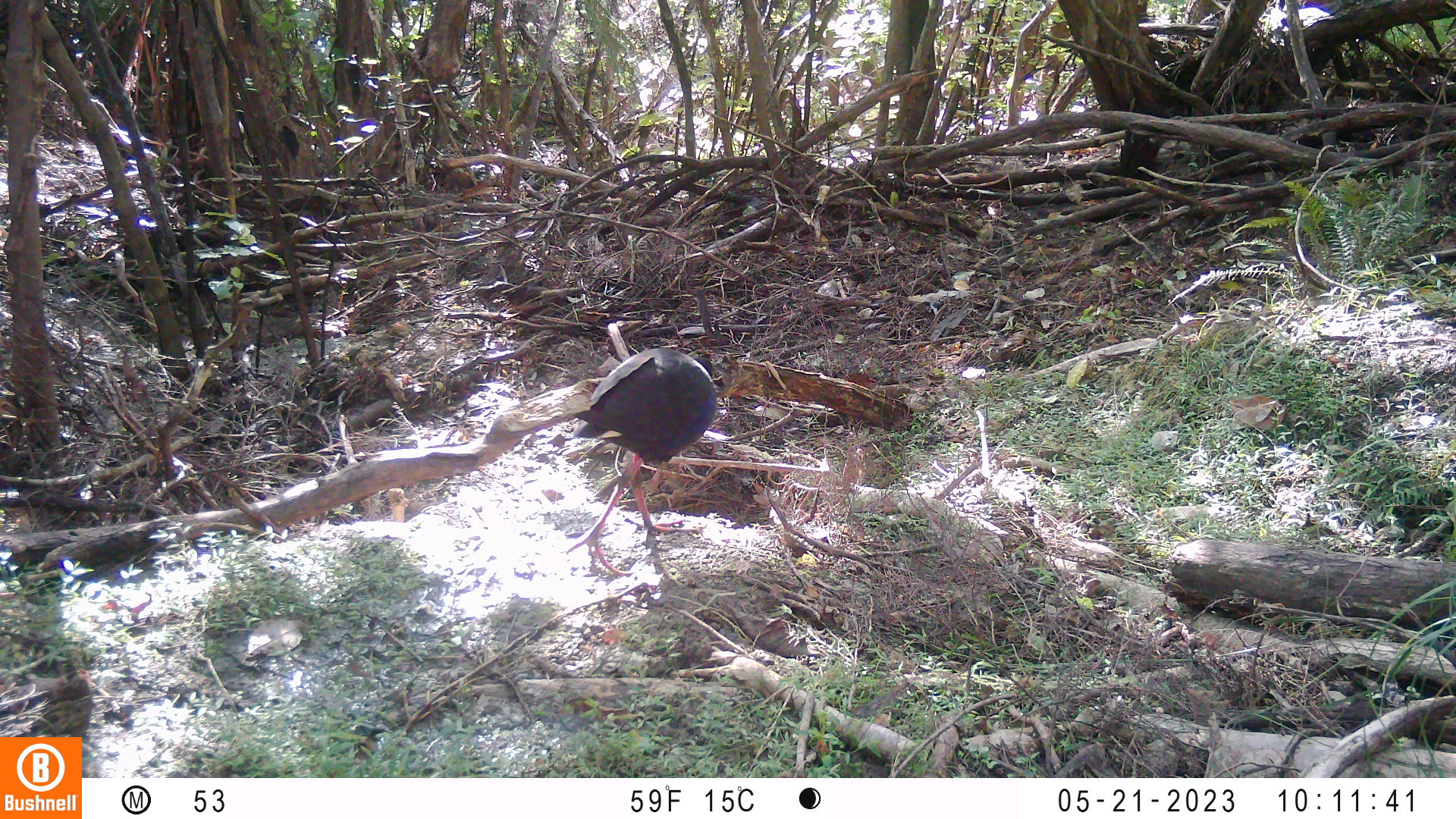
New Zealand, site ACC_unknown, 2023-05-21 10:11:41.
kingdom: Animalia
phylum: Chordata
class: Aves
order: Gruiformes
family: Rallidae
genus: Porphyrio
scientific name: Porphyrio melanotus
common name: australasian swamphen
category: pukeko